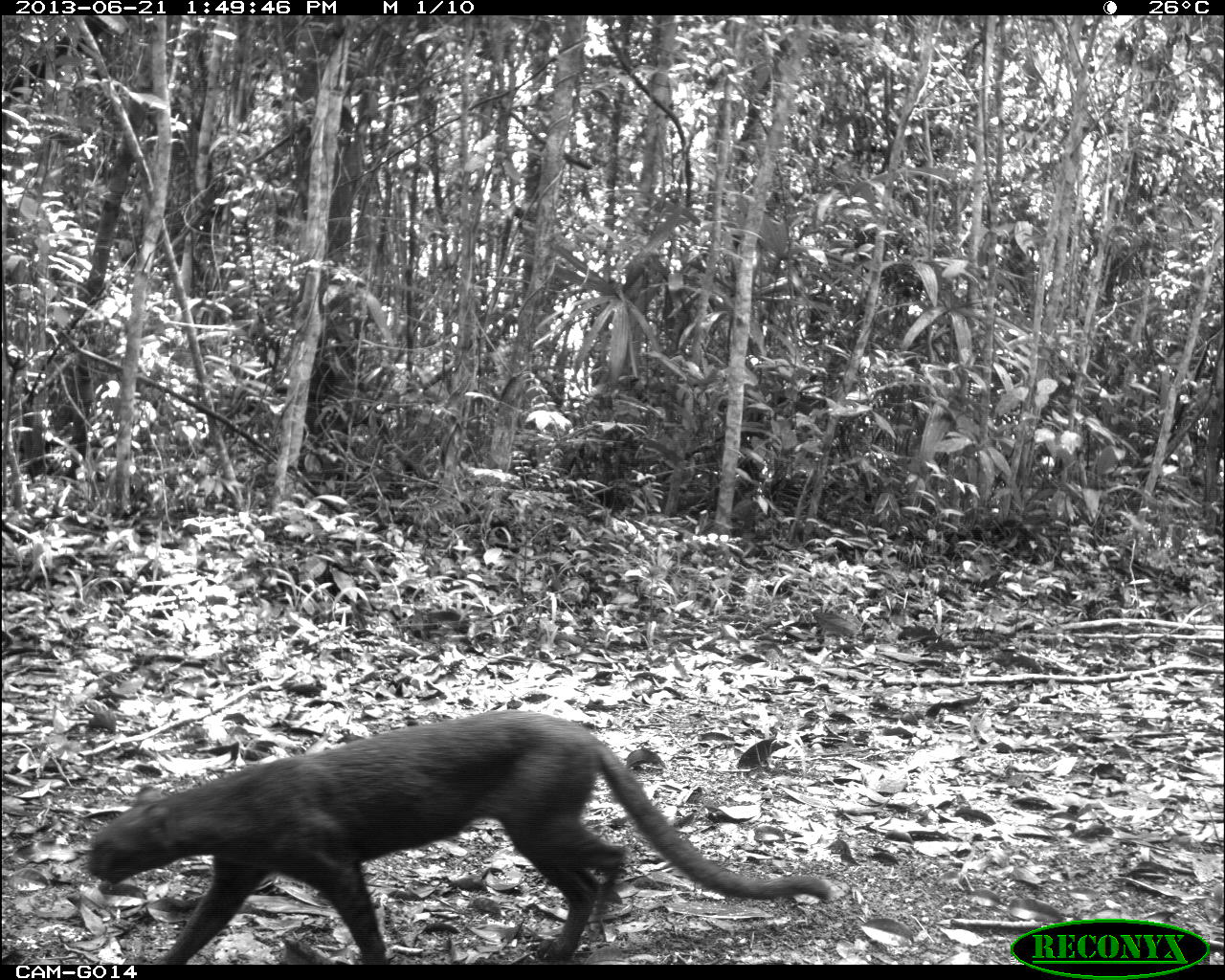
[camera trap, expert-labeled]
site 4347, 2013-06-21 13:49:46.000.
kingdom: Animalia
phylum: Chordata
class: Mammalia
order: Carnivora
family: Felidae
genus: Herpailurus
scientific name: Herpailurus yagouaroundi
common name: jaguarundi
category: puma yagoroundi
Puma yagoroundi (jaguarundi) (Herpailurus yagouaroundi), count 1.